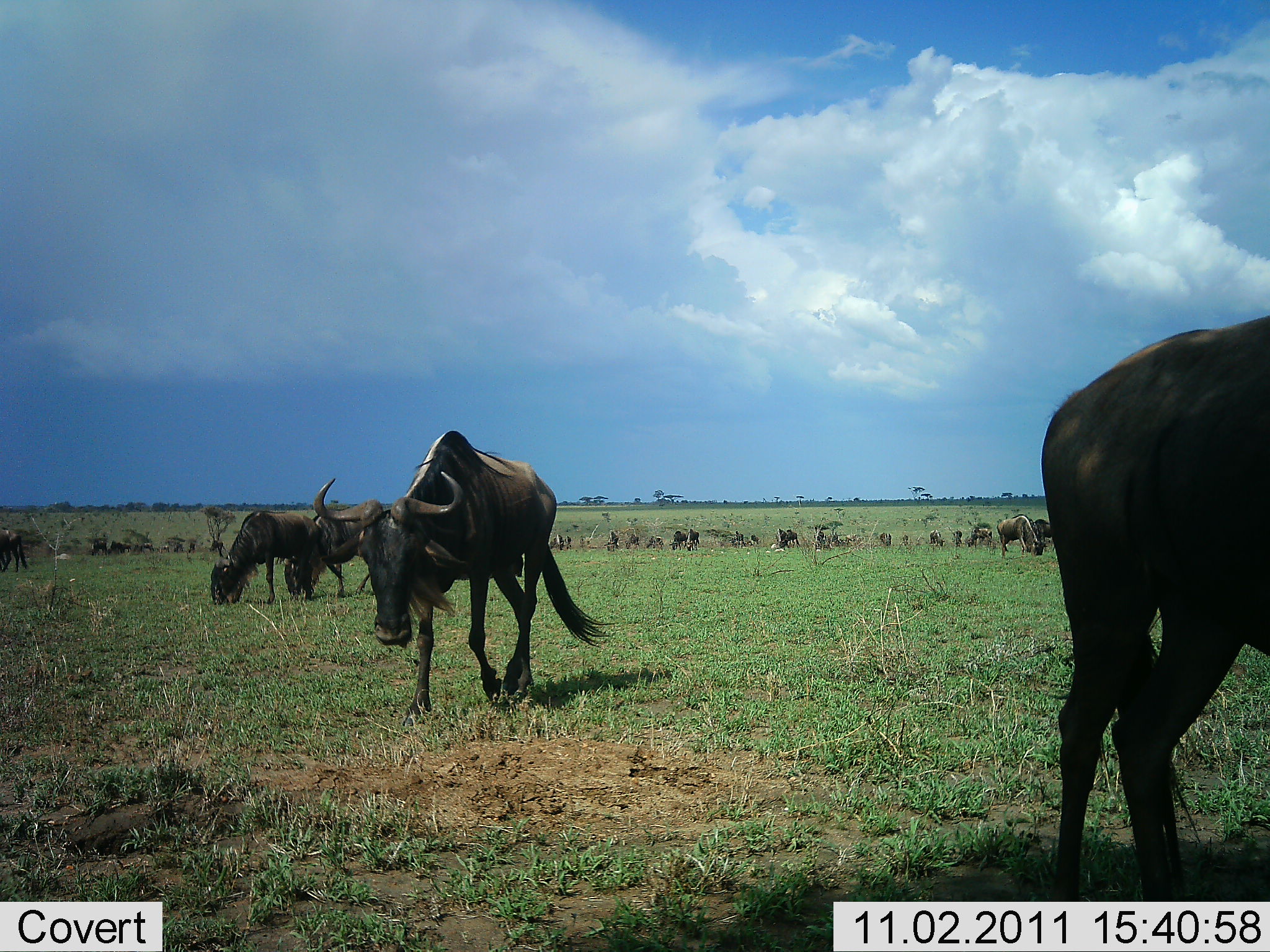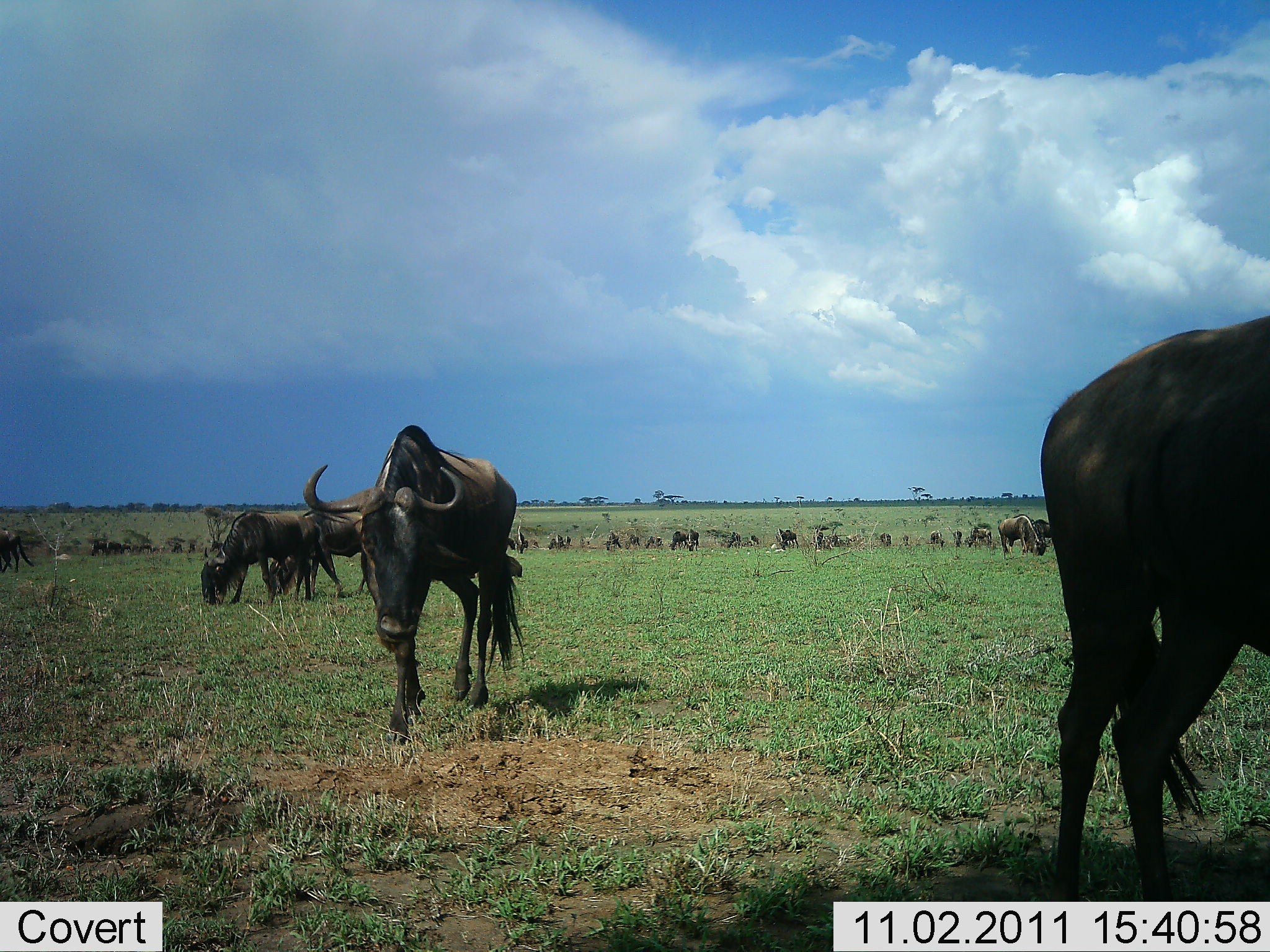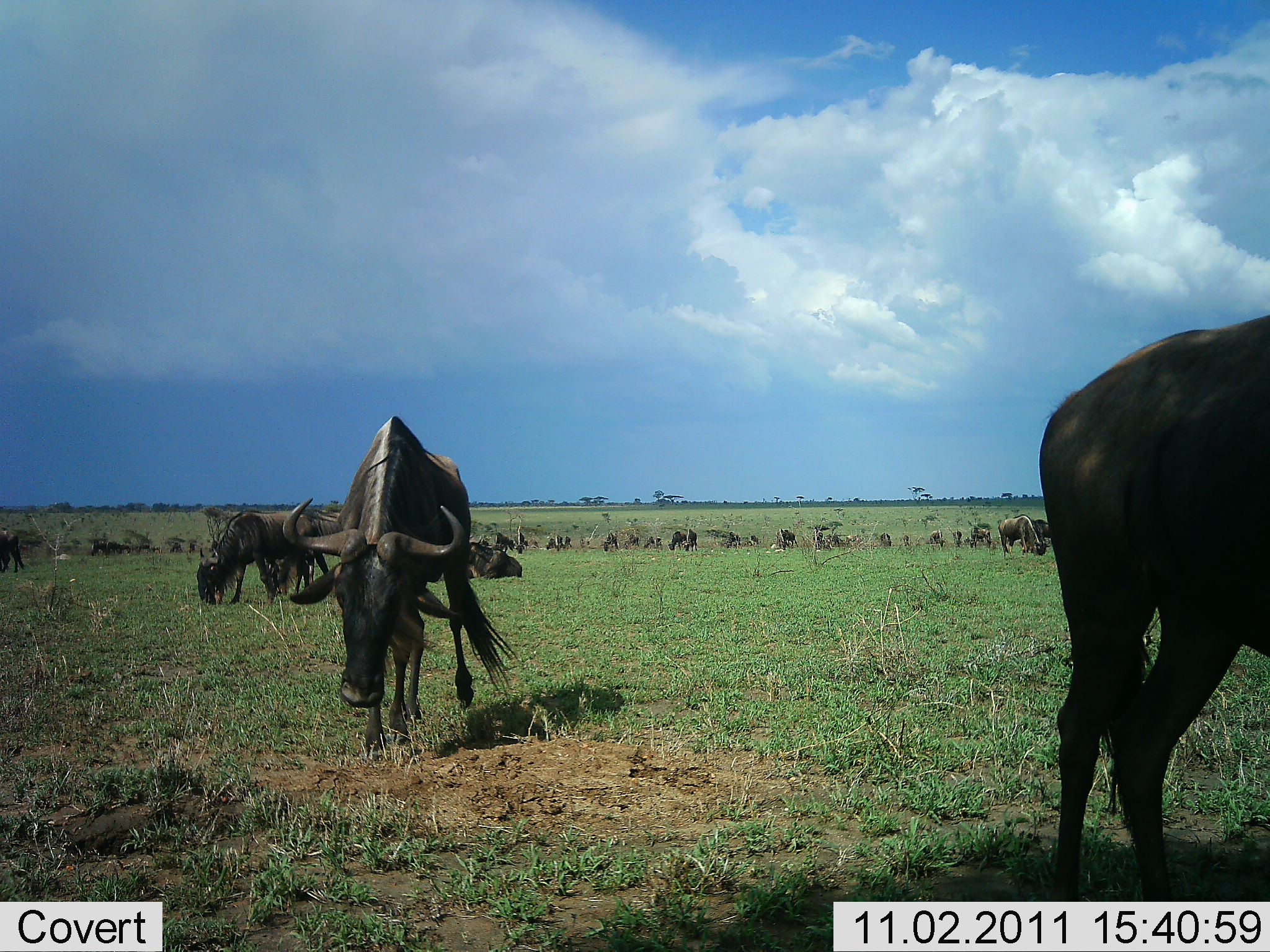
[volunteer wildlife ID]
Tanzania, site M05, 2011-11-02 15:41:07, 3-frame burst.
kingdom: Animalia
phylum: Chordata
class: Mammalia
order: Artiodactyla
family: Bovidae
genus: Connochaetes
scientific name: Connochaetes taurinus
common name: blue wildebeest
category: wildebeest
Wildebeest (blue wildebeest) (Connochaetes taurinus), count 11-50. Behavior (volunteer vote fractions): standing 55%, resting 0%, moving 45%, interacting 0%. Young present (vote fraction): 0%. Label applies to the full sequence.